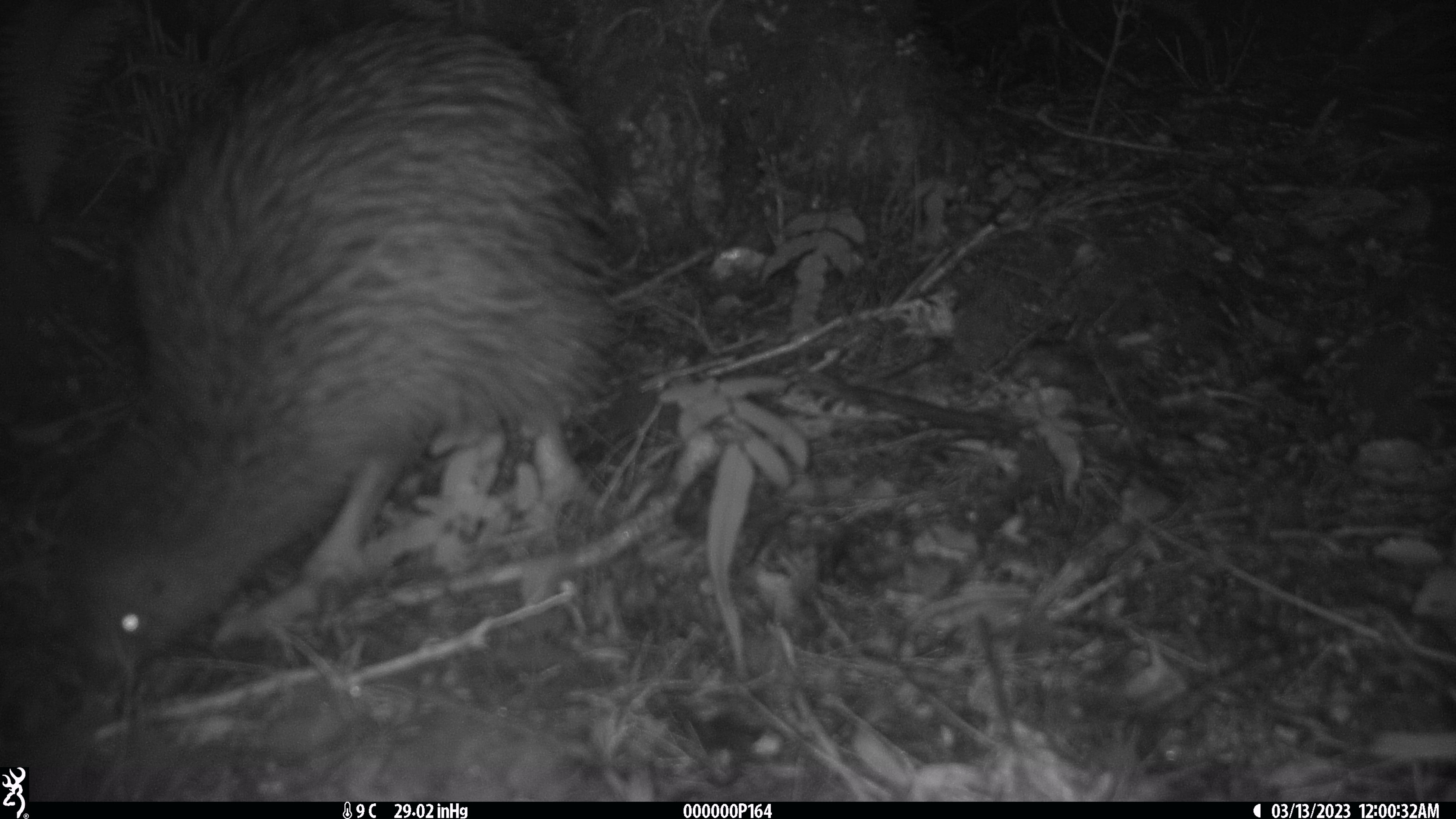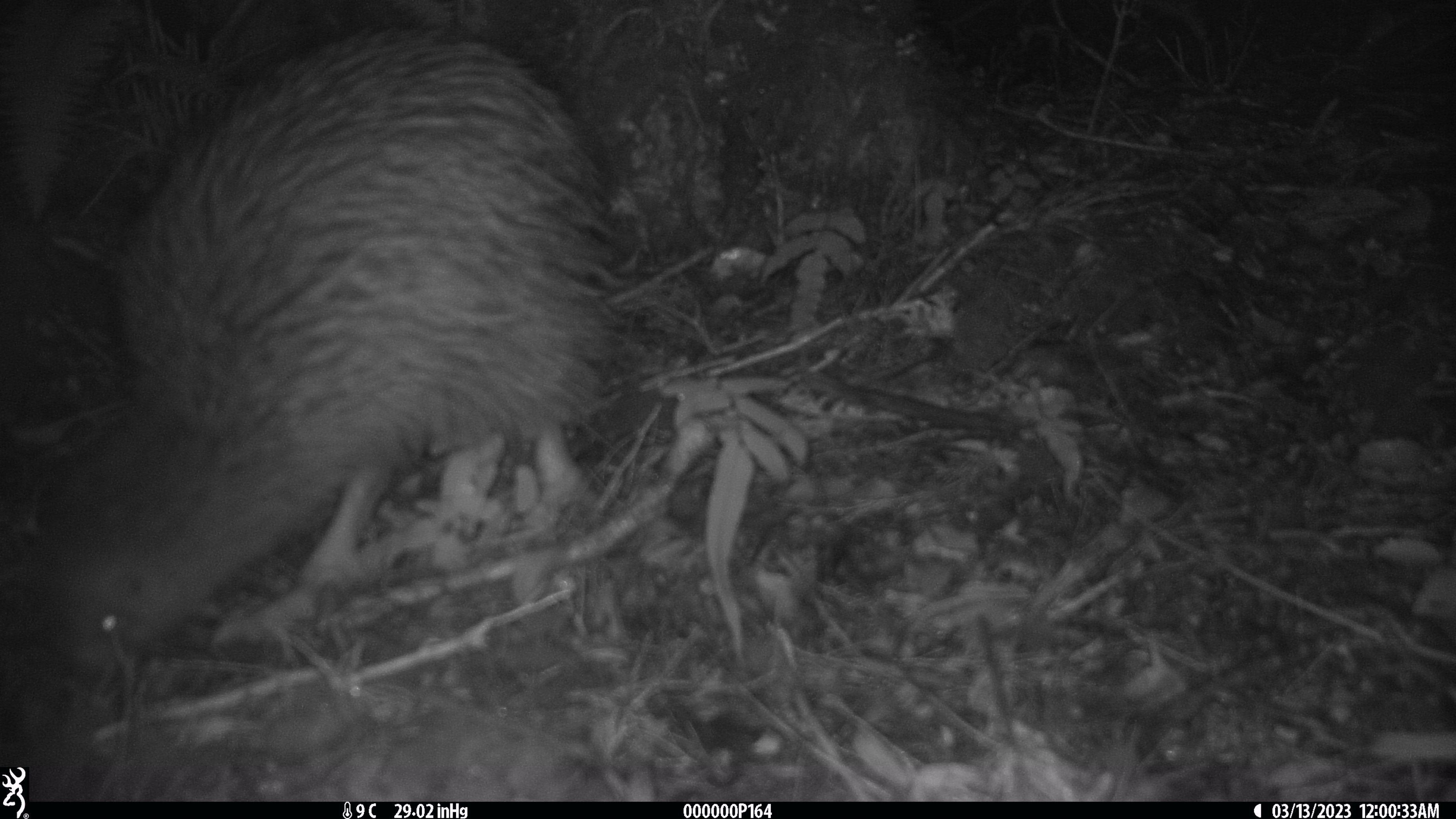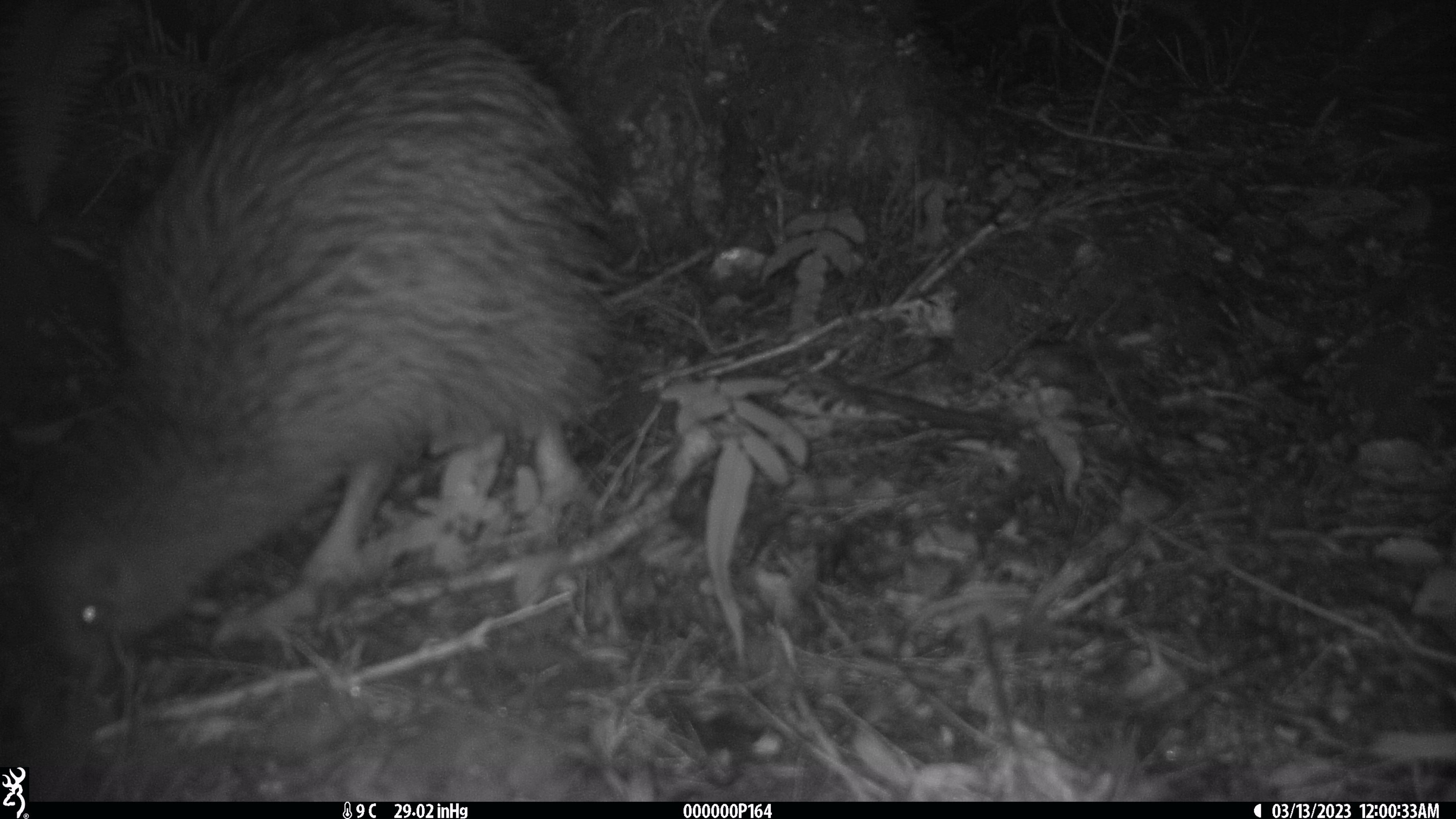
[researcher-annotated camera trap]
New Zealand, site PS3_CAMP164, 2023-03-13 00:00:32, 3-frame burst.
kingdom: Animalia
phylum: Chordata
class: Aves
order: Apterygiformes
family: Apterygidae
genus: Apteryx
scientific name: Apteryx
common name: kiwi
Kiwi (Apteryx).